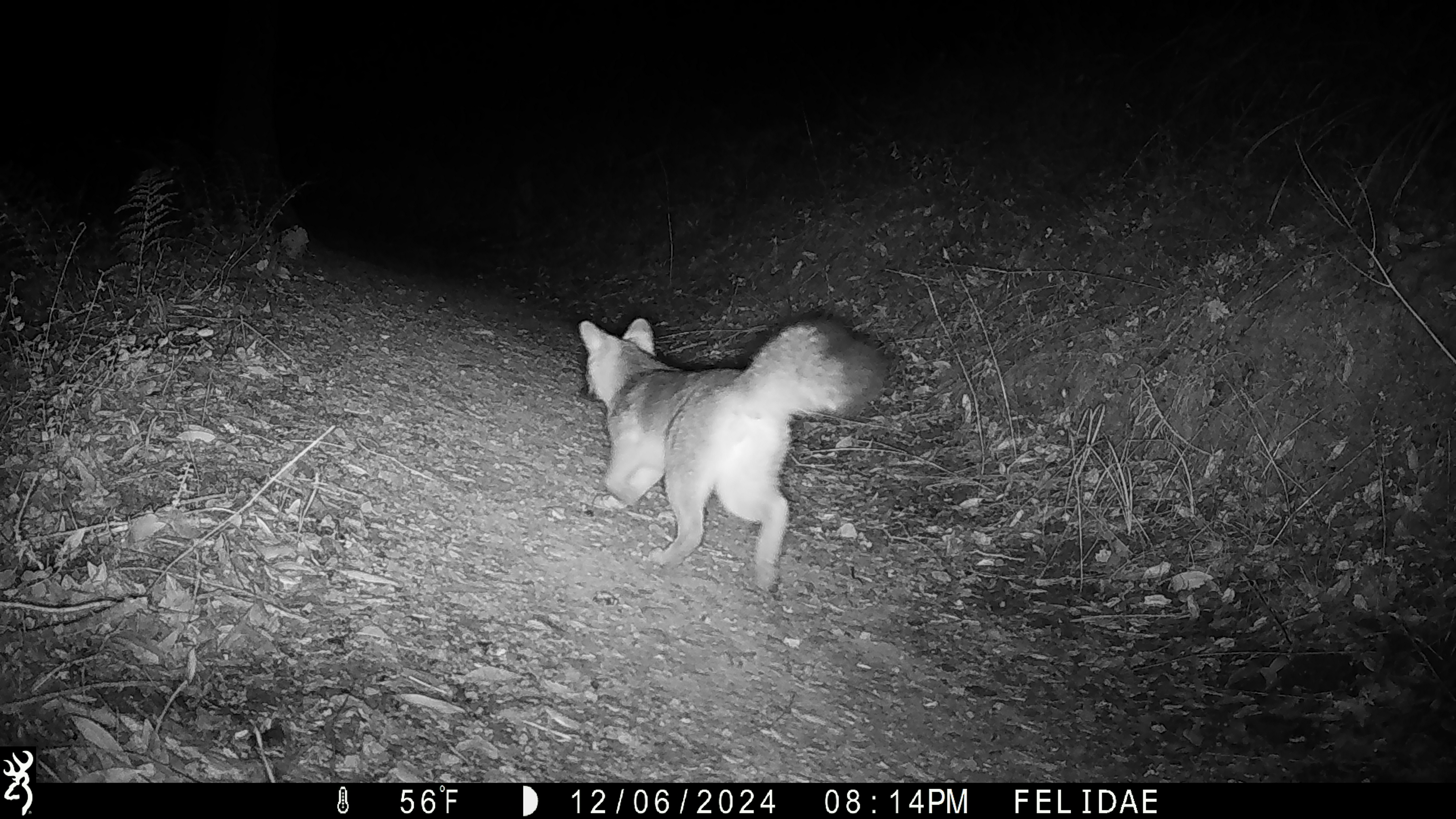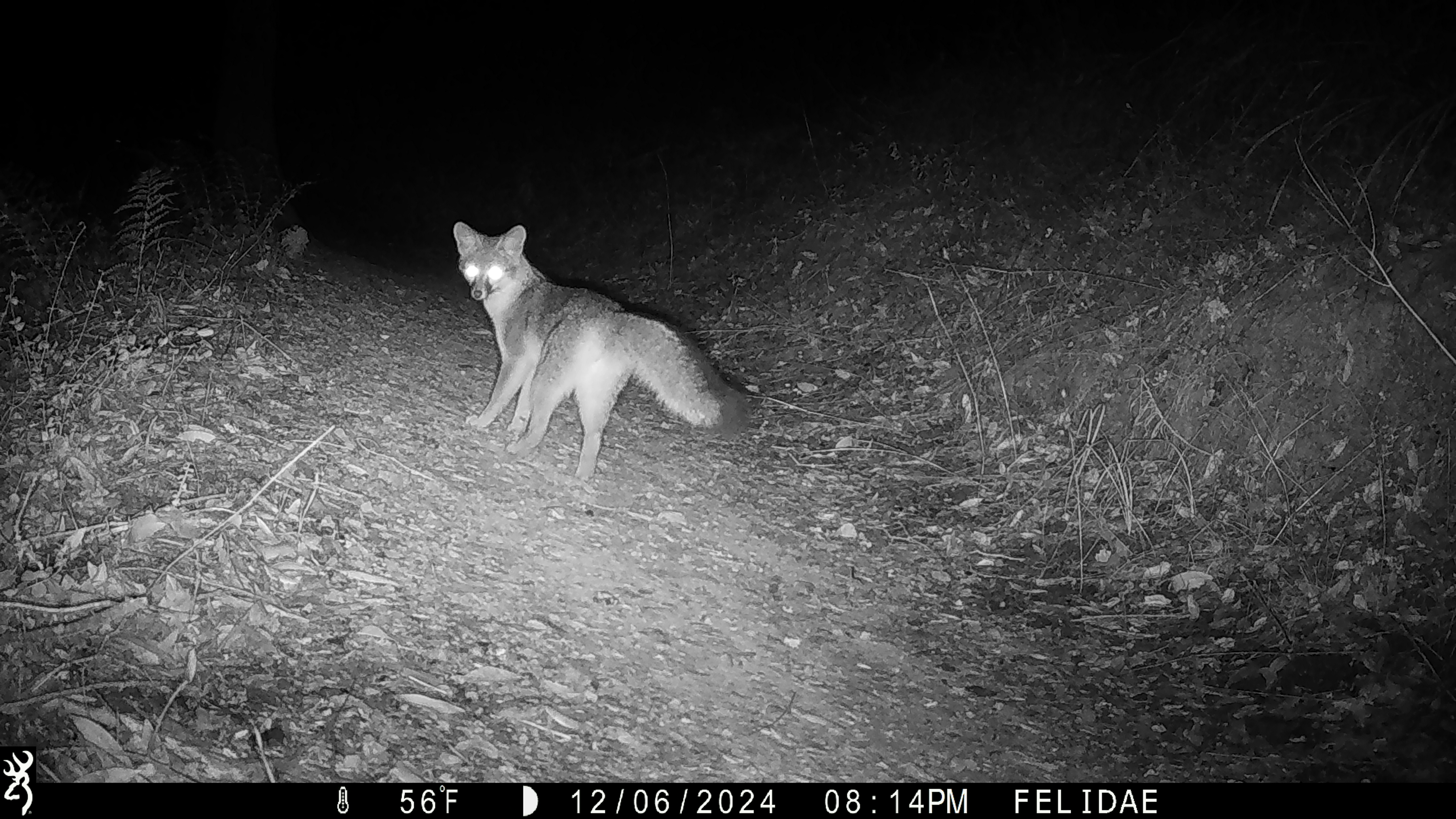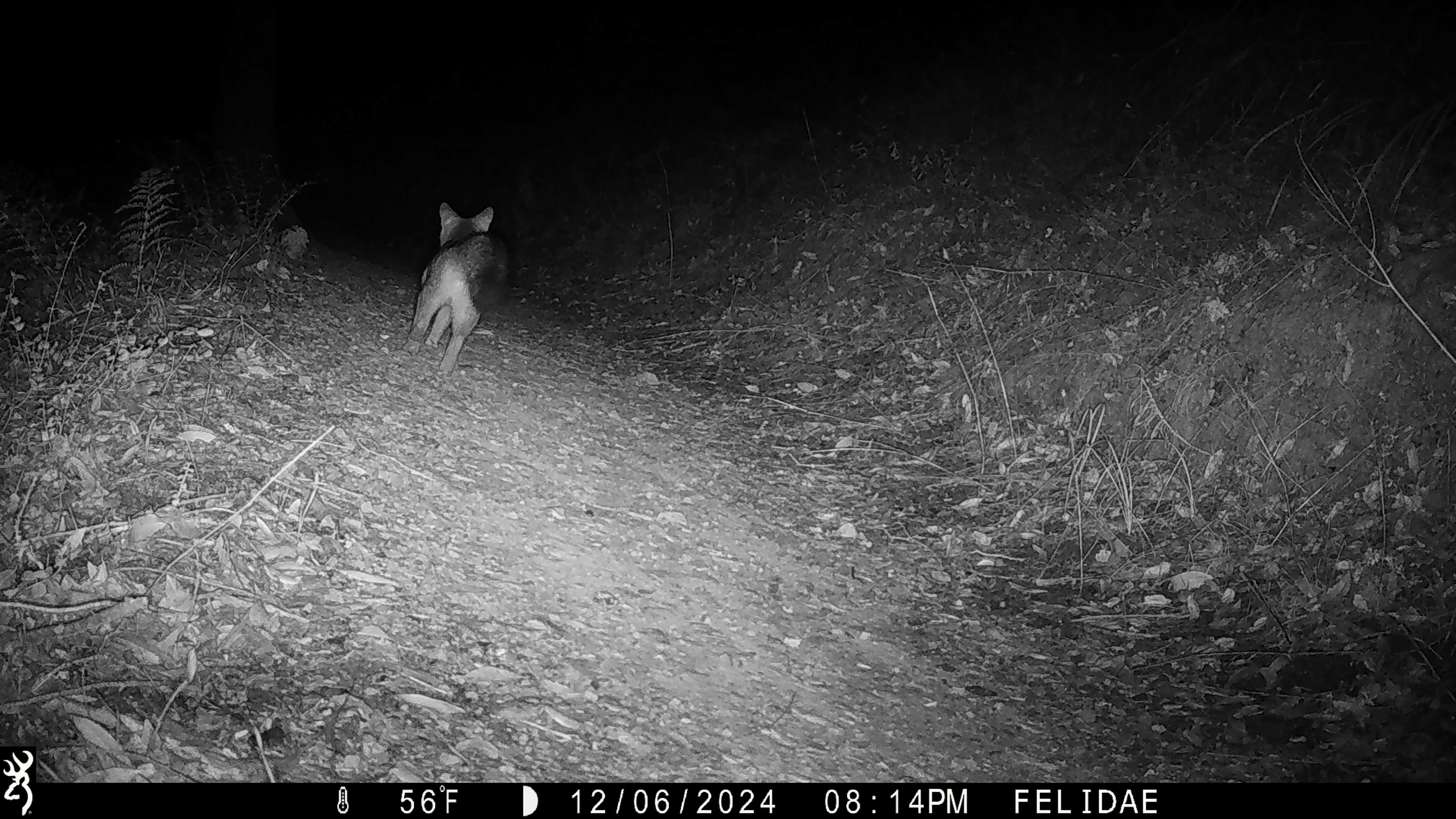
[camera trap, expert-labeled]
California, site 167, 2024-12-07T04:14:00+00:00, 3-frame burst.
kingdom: Animalia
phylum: Chordata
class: Mammalia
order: Carnivora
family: Canidae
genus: Urocyon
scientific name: Urocyon cinereoargenteus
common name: gray fox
Gray fox (Urocyon cinereoargenteus).